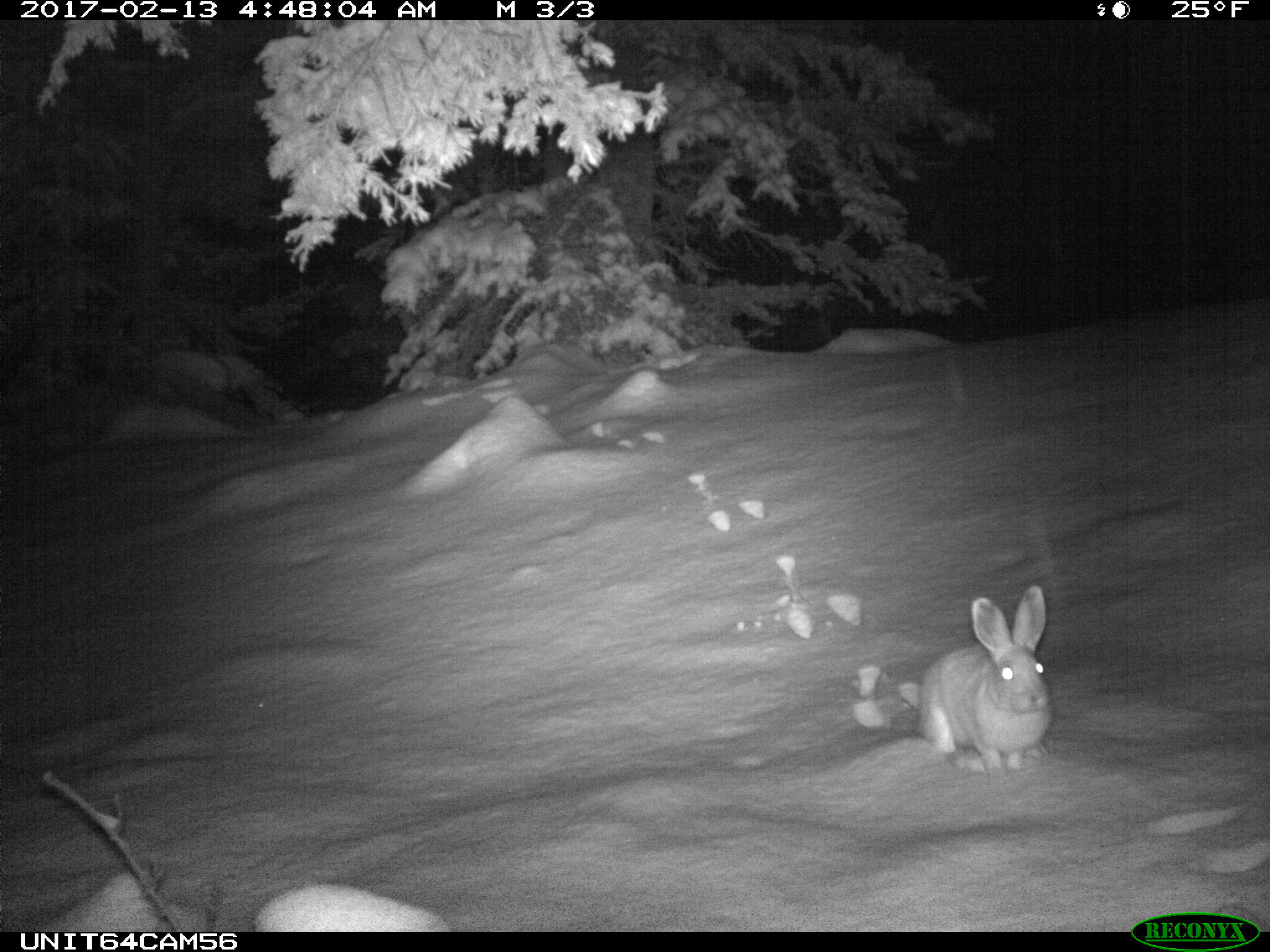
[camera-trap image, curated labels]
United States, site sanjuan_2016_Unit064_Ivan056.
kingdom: Animalia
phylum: Chordata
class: Mammalia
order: Lagomorpha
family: Leporidae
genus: Lepus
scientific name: Lepus americanus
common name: snowshoe hare